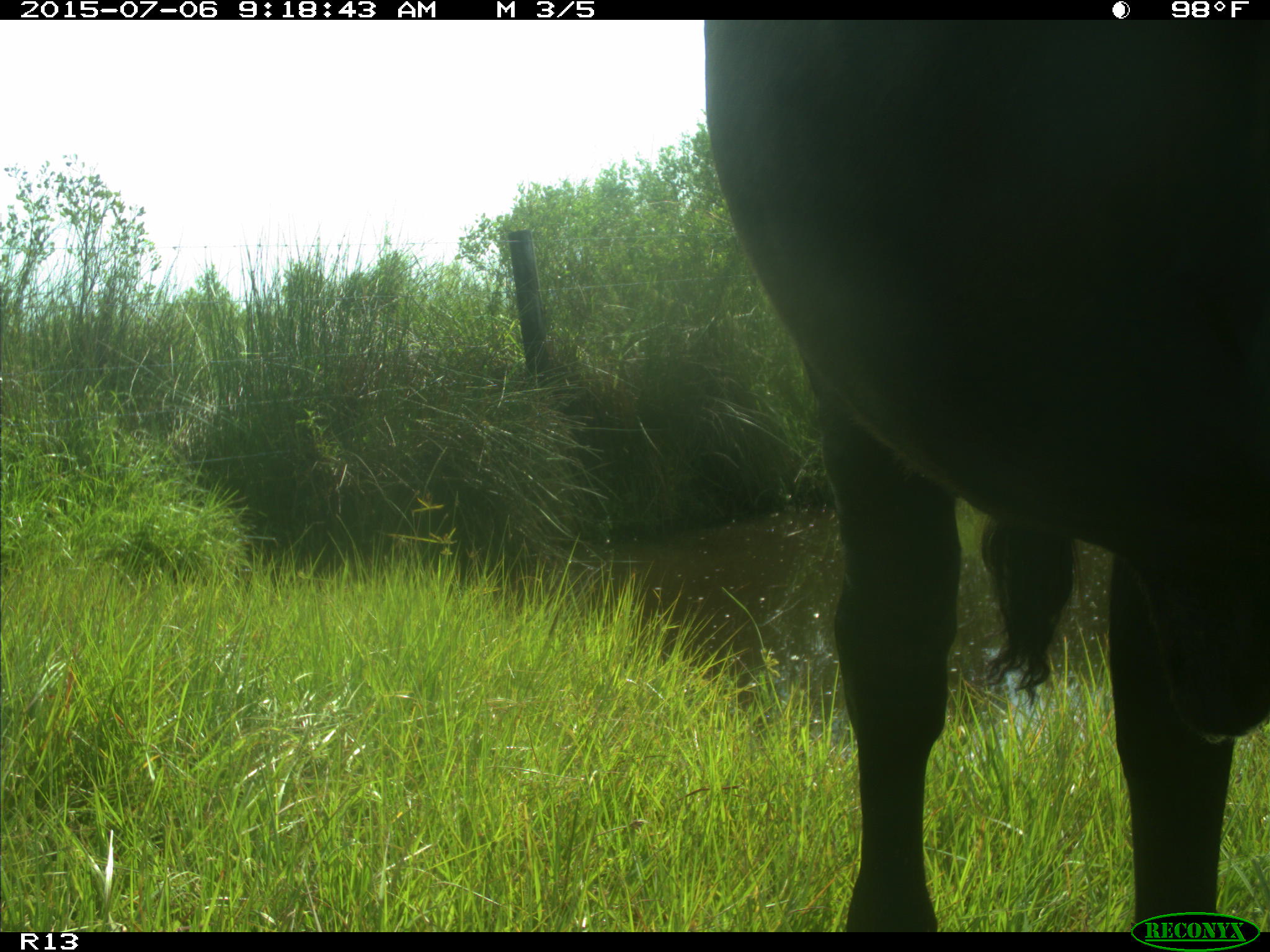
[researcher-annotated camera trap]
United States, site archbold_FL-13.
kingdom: Animalia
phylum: Chordata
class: Mammalia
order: Artiodactyla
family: Bovidae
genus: Bos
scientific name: Bos taurus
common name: domestic cow